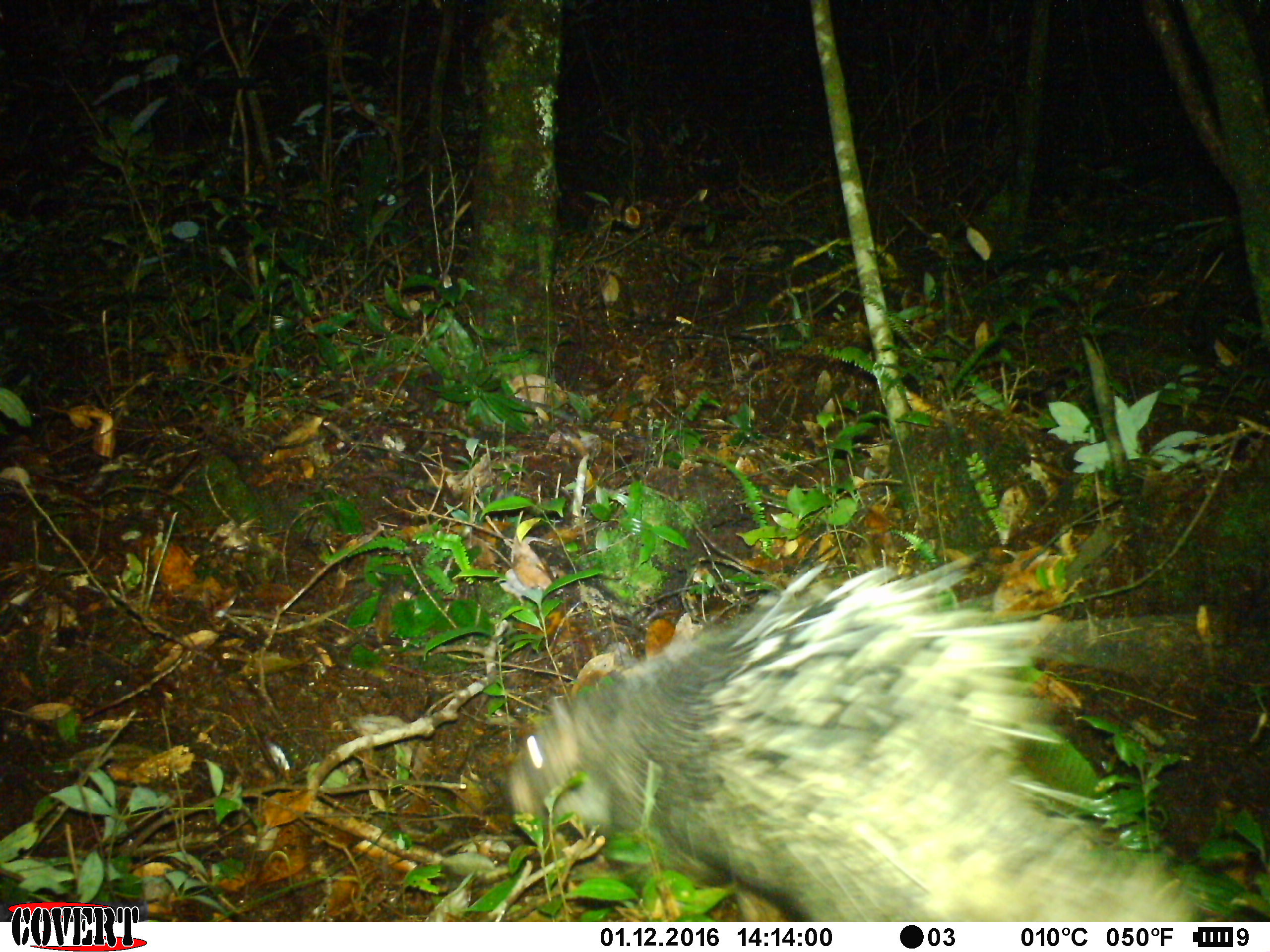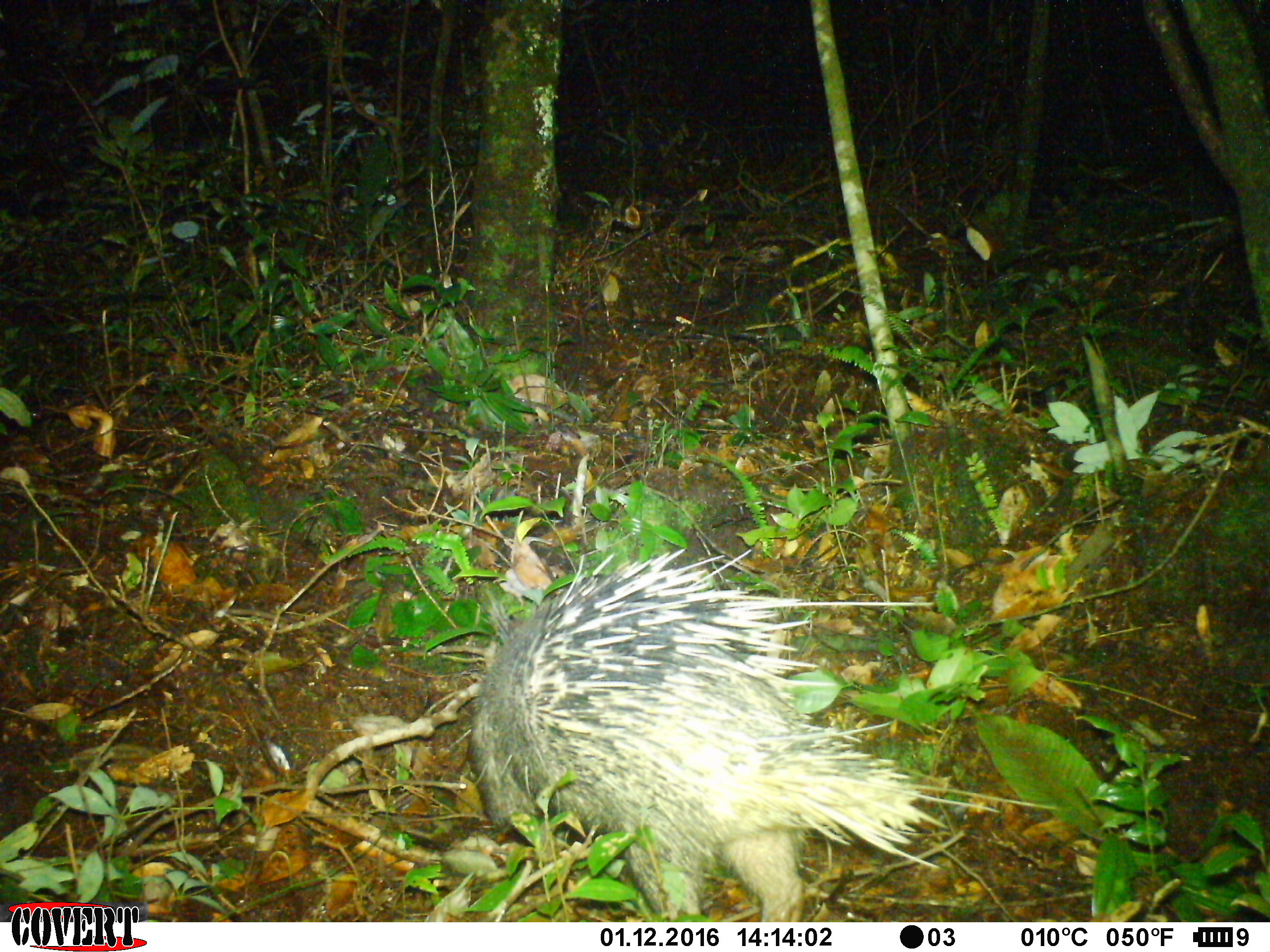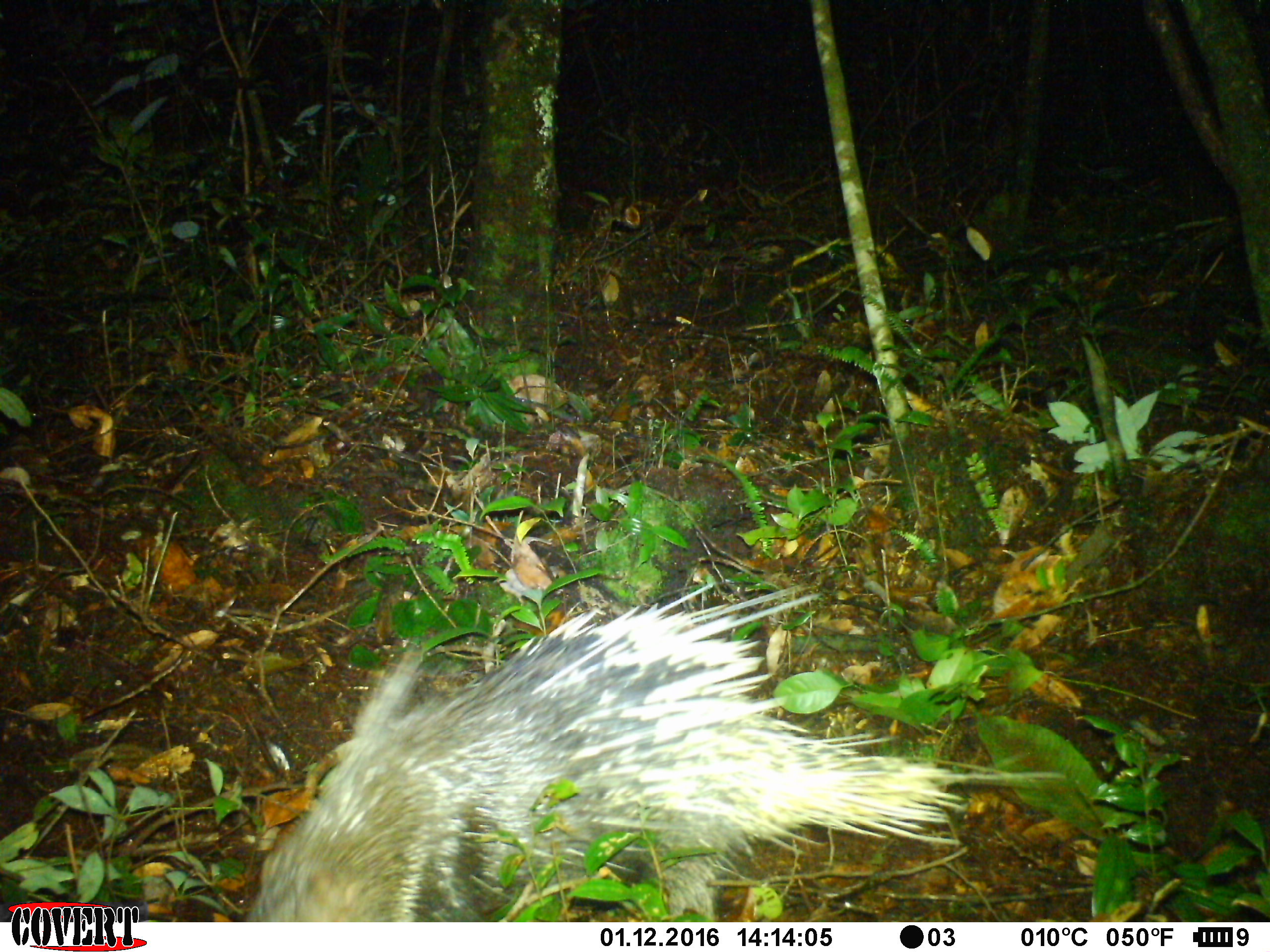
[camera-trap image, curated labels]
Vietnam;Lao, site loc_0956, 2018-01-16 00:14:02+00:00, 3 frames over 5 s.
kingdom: Animalia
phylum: Chordata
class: Mammalia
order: Rodentia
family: Hystricidae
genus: Hystrix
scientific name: Hystrix brachyura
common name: malayan porcupine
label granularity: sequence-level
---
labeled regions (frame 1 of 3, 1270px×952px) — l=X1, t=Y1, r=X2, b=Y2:
malayan porcupine: l=508, t=552, r=1199, b=920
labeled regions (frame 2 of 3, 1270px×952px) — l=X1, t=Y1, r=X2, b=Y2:
malayan porcupine: l=437, t=532, r=1072, b=922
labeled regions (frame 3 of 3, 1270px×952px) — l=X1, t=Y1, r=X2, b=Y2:
malayan porcupine: l=247, t=578, r=1068, b=923